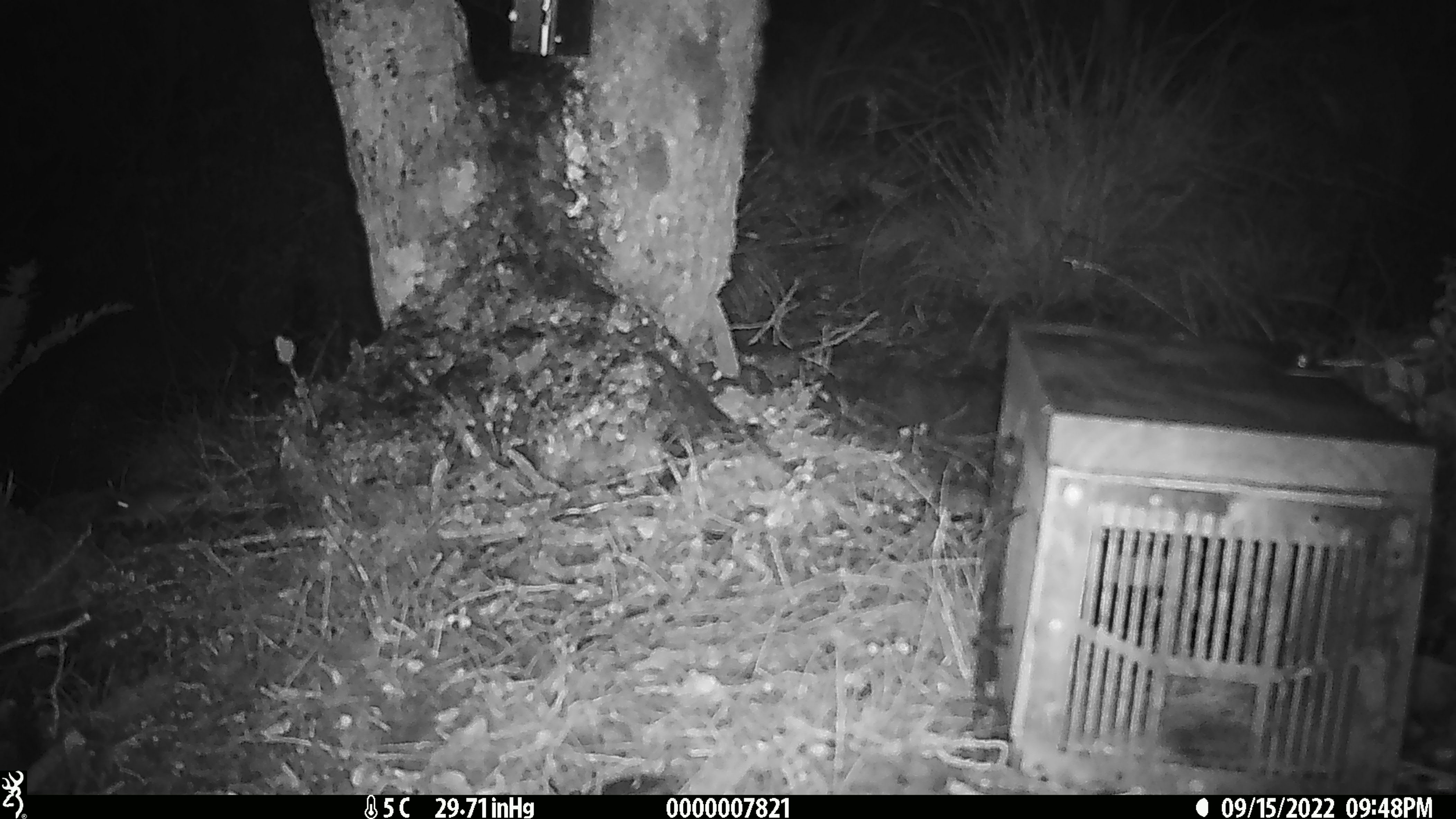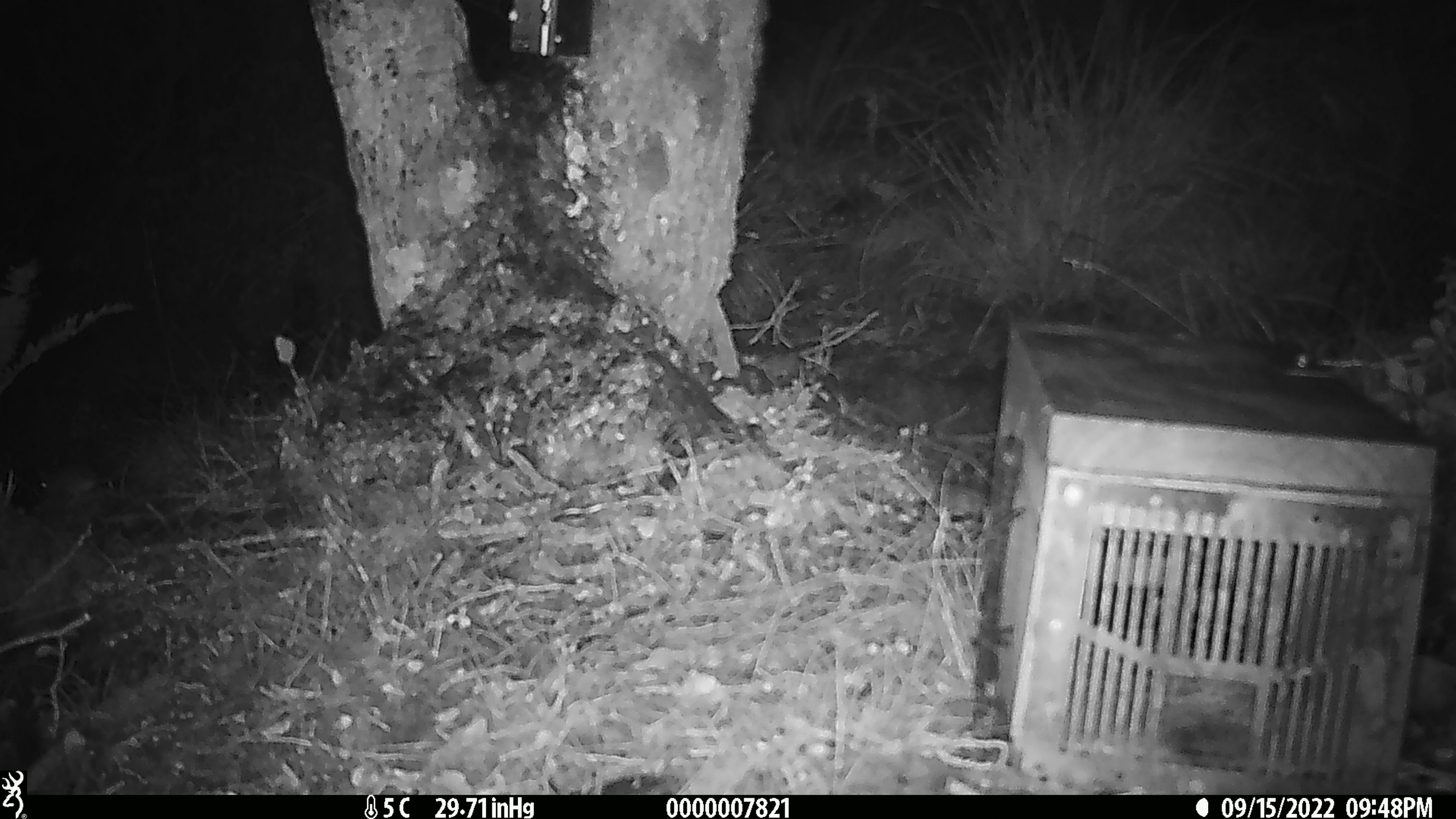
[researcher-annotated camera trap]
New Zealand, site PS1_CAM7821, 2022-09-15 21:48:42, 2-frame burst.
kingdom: Animalia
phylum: Chordata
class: Mammalia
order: Rodentia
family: Muridae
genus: Mus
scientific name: Mus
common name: mouse